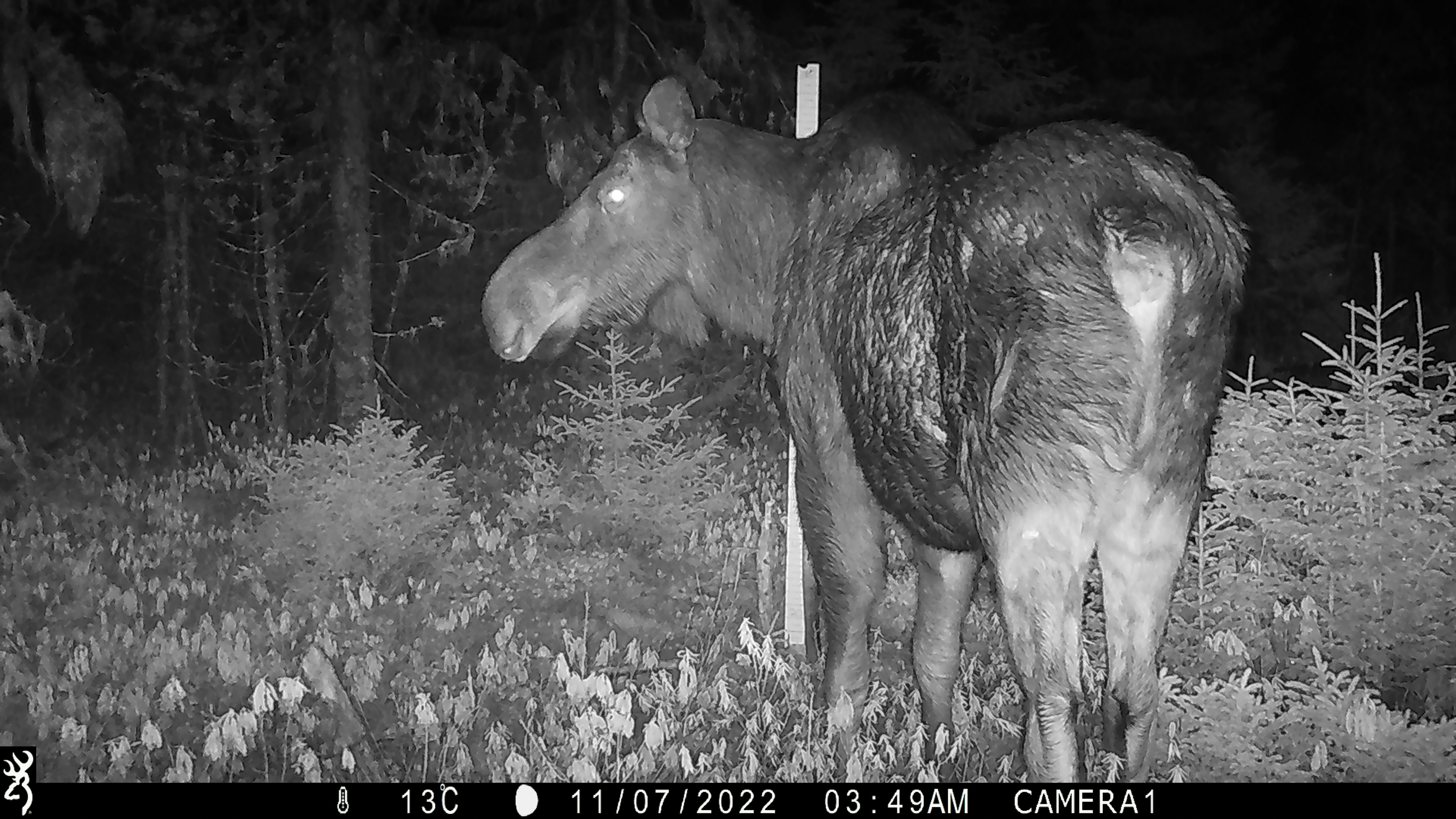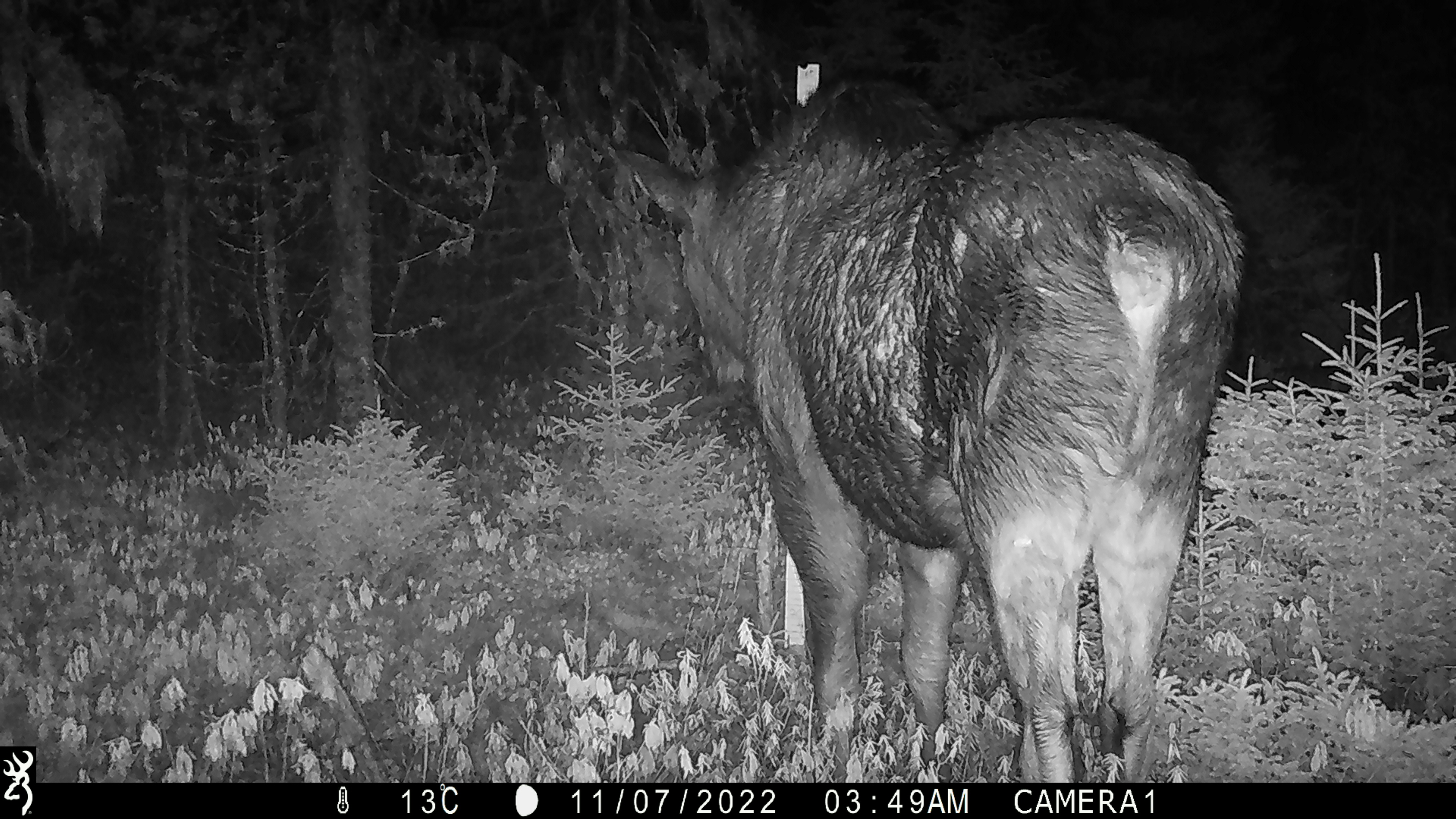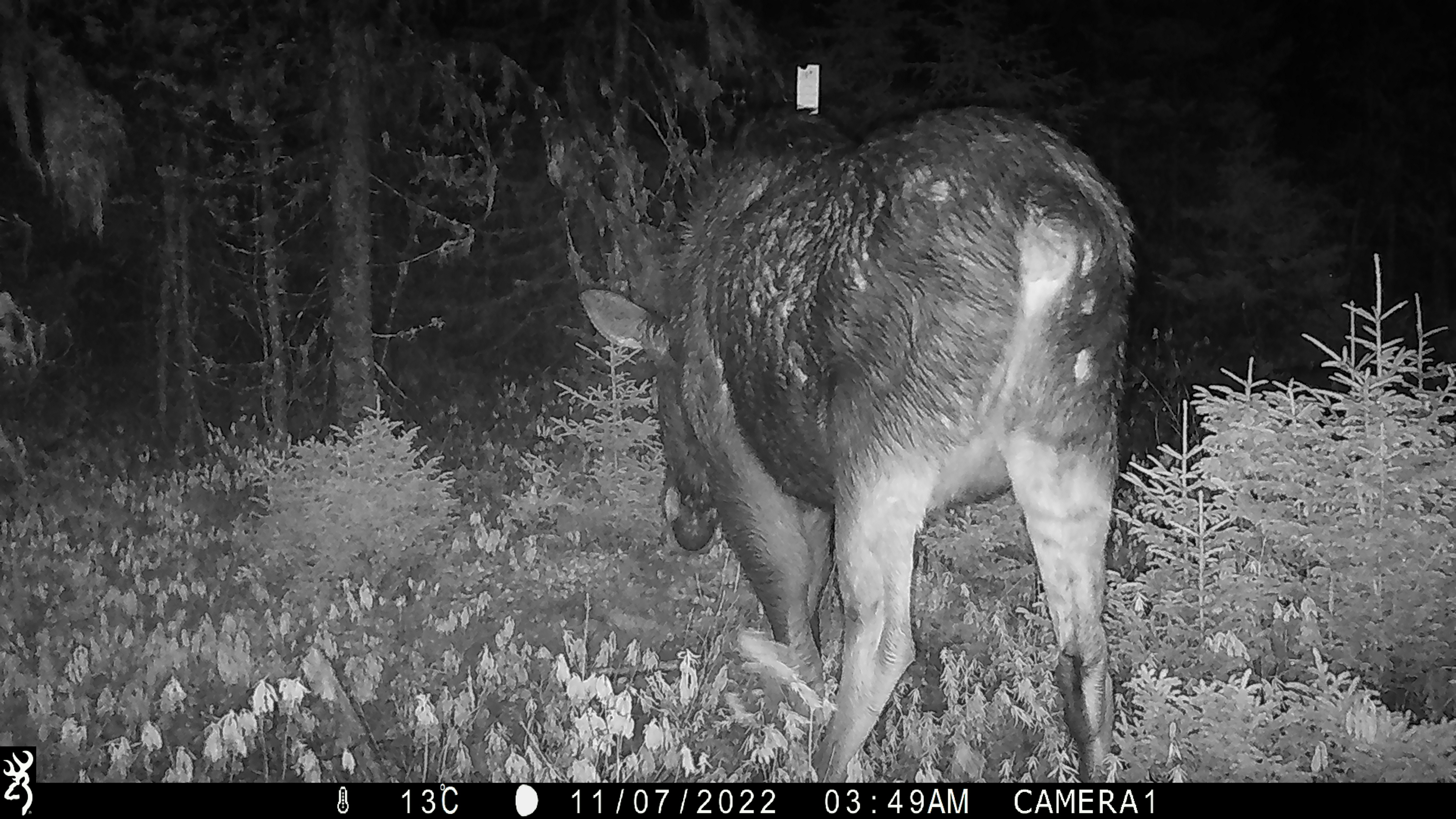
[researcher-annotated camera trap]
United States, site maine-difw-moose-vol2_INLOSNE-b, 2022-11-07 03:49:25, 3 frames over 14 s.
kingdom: Animalia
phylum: Chordata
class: Mammalia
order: Artiodactyla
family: Cervidae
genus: Alces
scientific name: Alces alces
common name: moose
Moose (Alces alces).